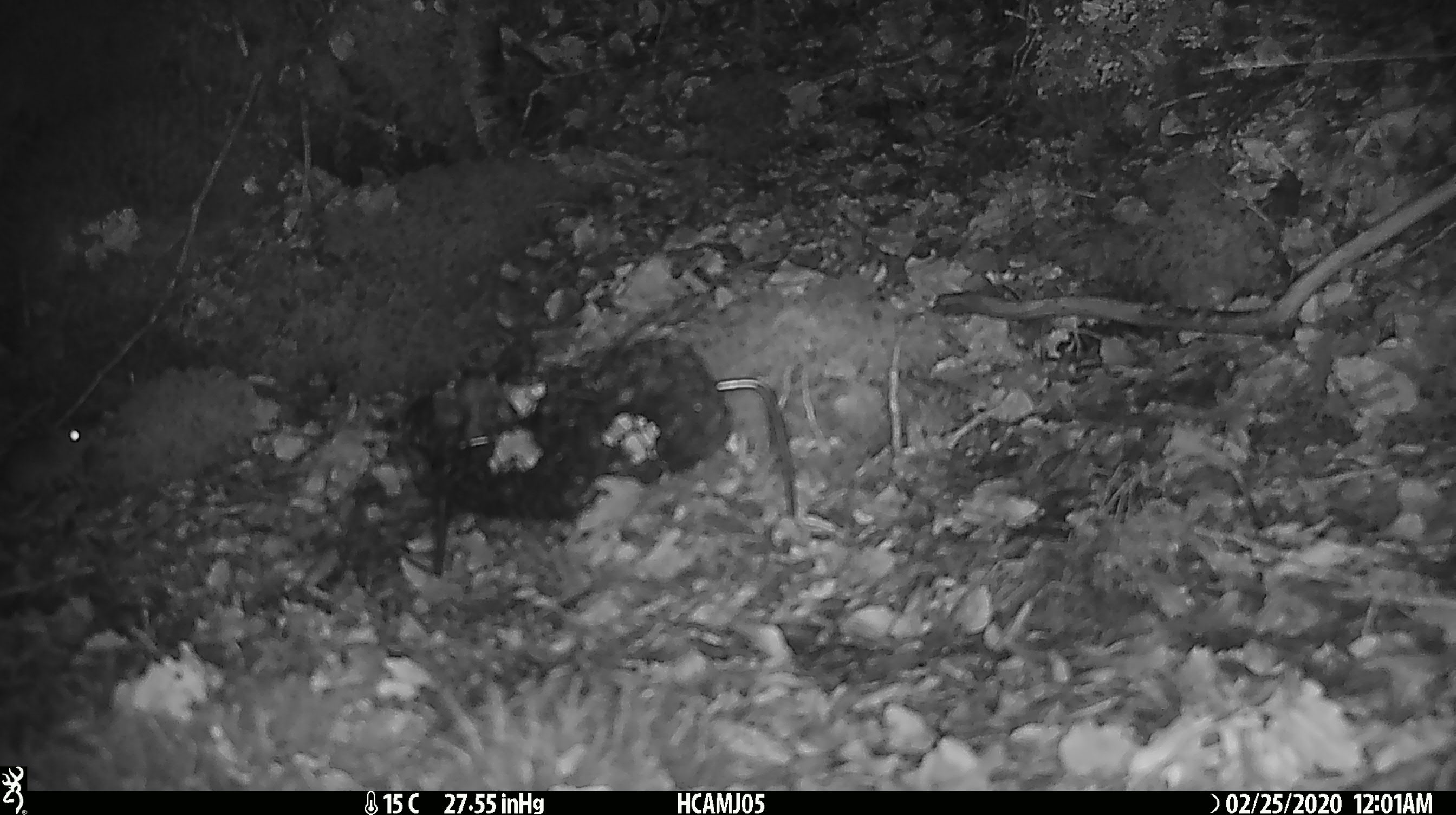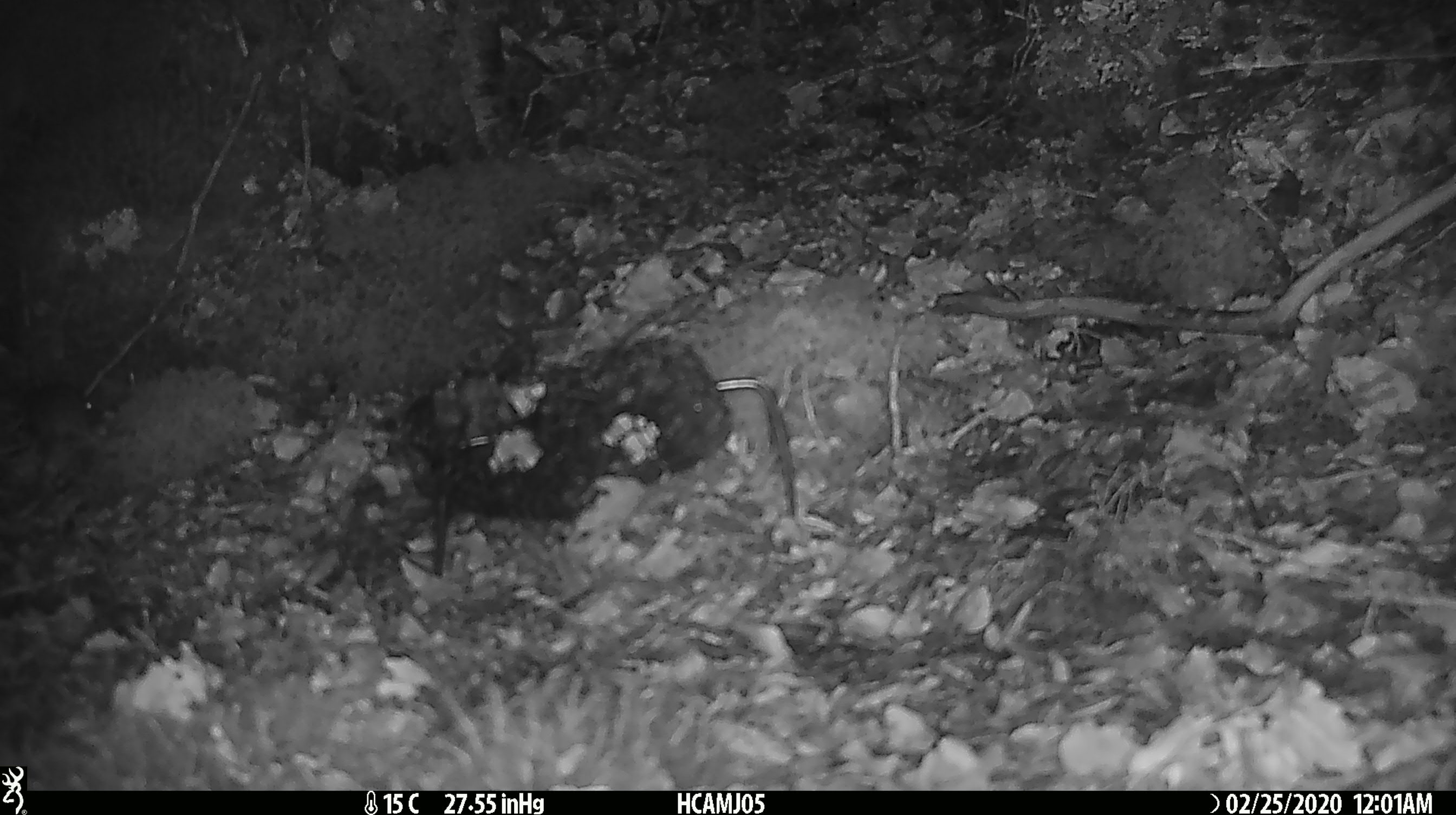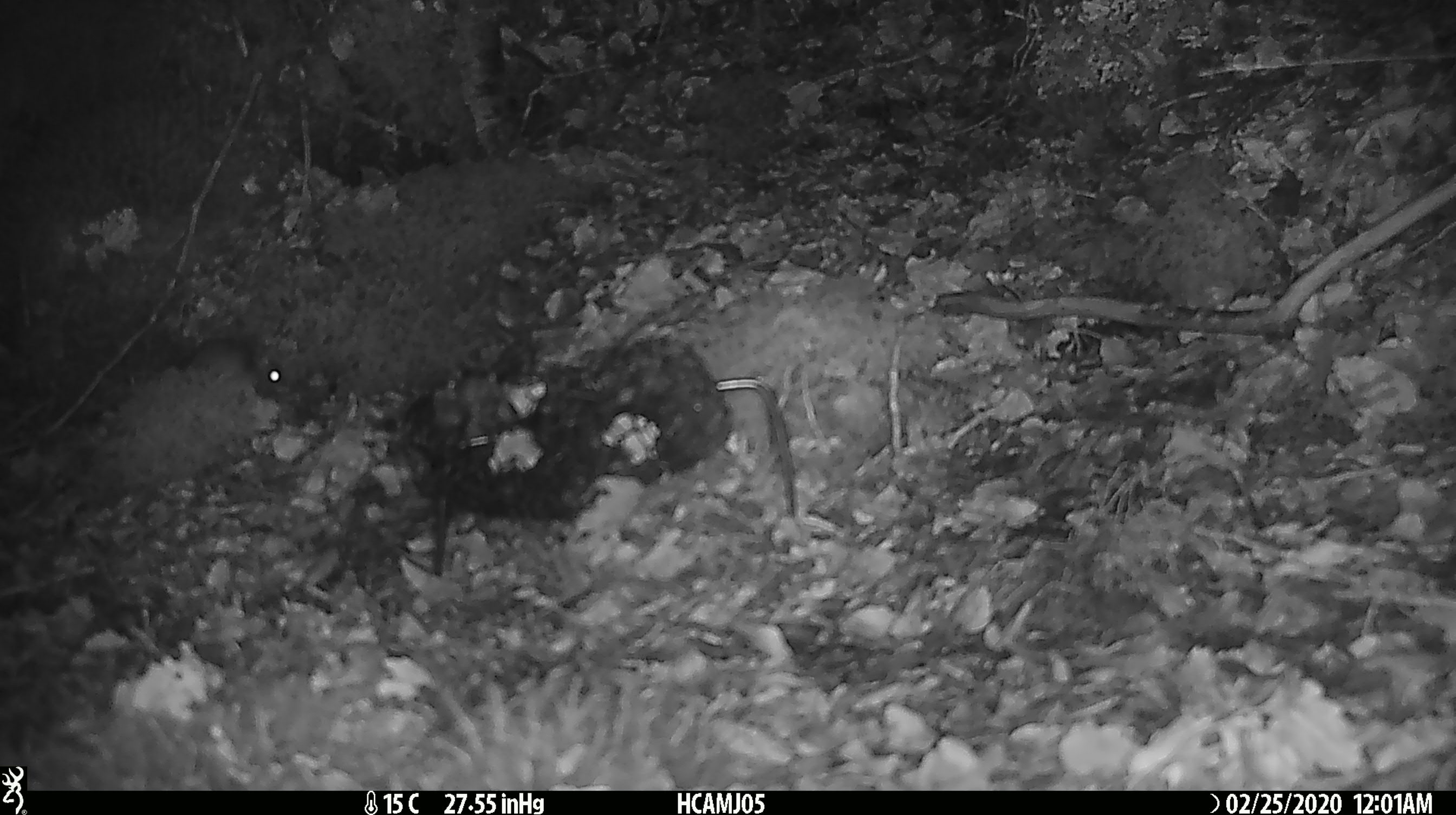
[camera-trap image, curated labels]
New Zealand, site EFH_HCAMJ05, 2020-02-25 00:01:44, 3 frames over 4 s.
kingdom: Animalia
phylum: Chordata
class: Mammalia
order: Rodentia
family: Muridae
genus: Mus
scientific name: Mus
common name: mouse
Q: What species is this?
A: Mouse (Mus).